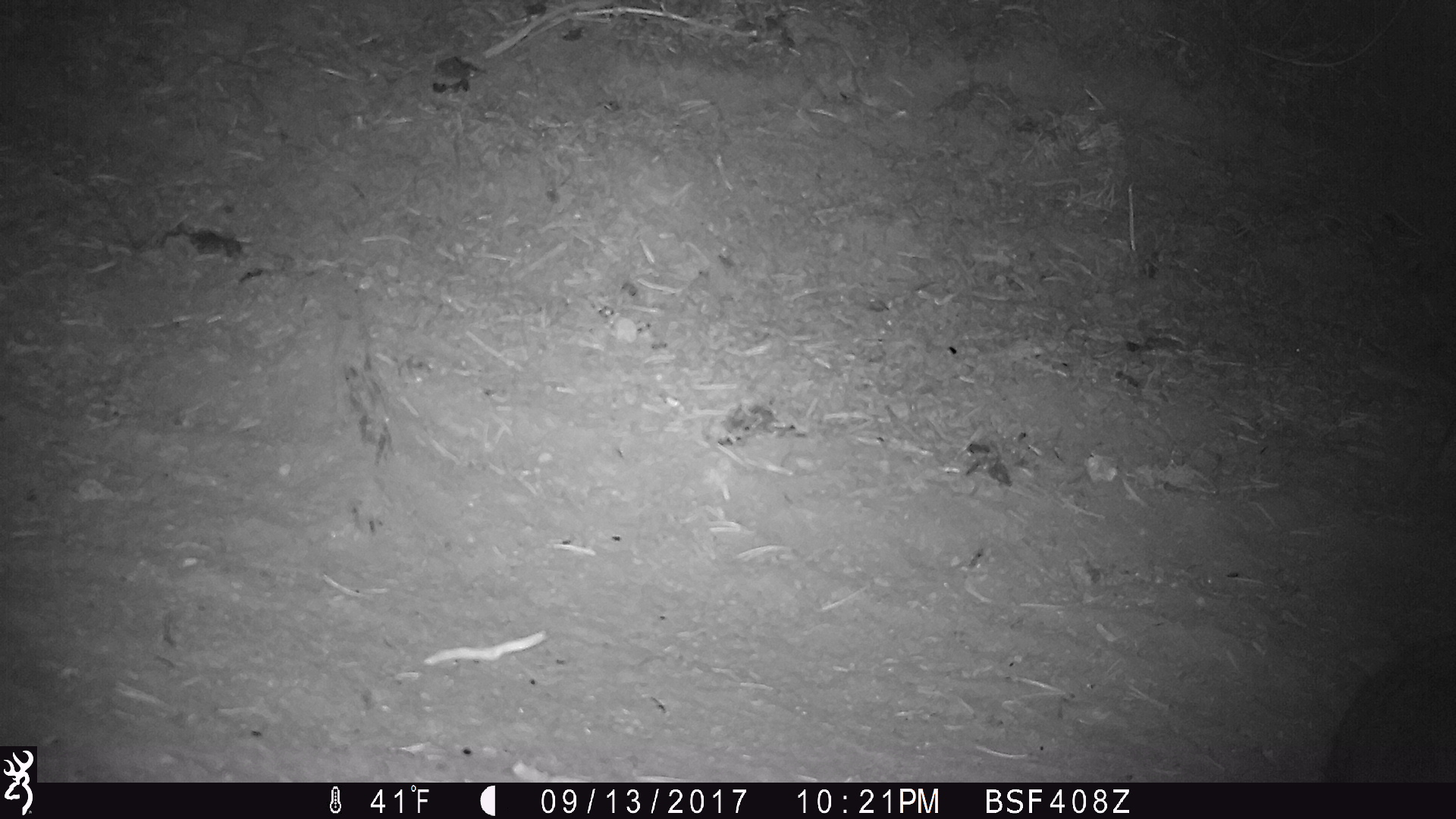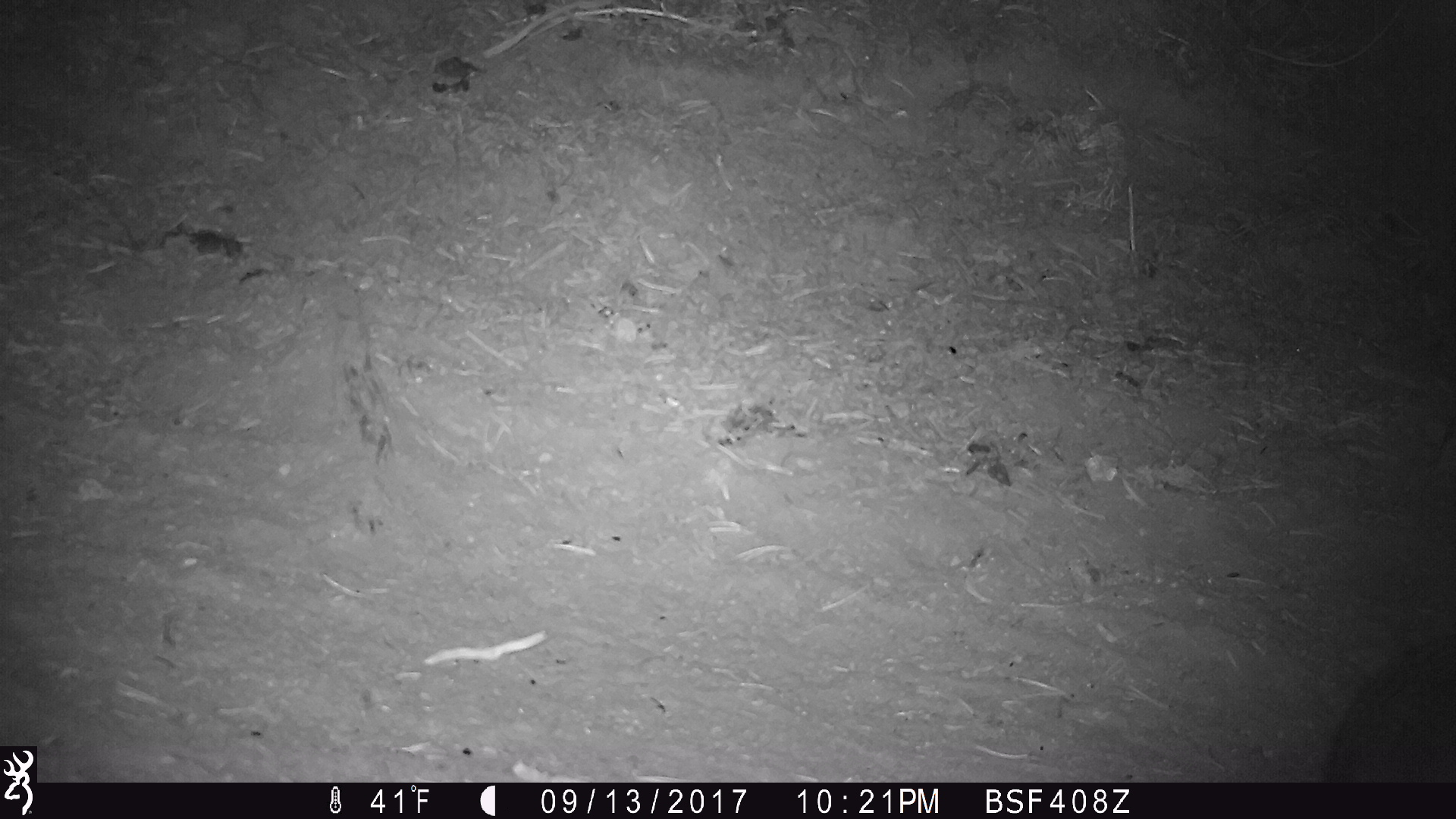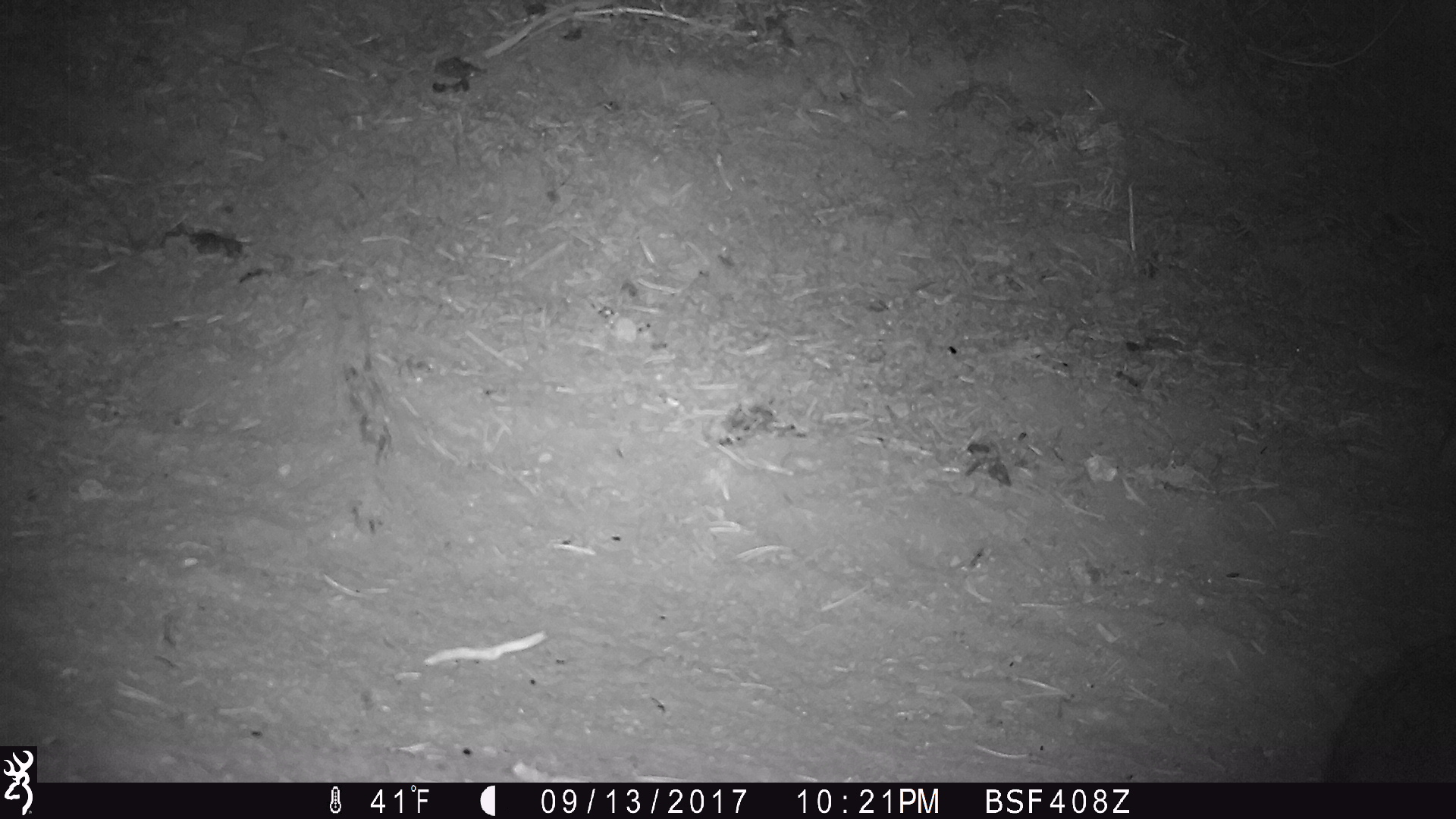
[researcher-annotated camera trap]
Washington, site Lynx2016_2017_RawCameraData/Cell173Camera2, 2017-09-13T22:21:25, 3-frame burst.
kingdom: Animalia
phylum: Chordata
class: Mammalia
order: Lagomorpha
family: Leporidae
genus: Lepus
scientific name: Lepus americanus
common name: snowshoe hare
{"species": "Lepus americanus (snowshoe hare)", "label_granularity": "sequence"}